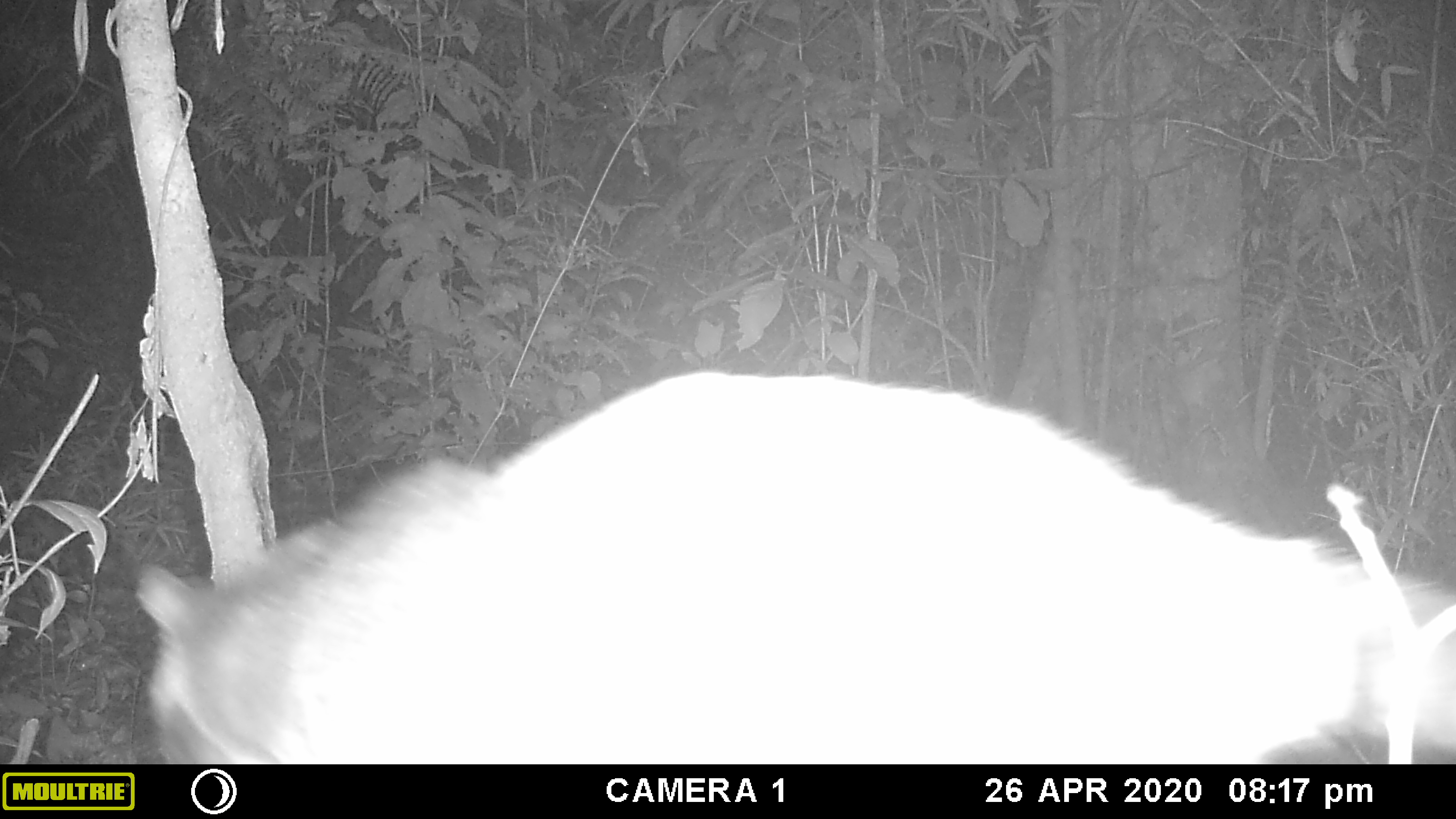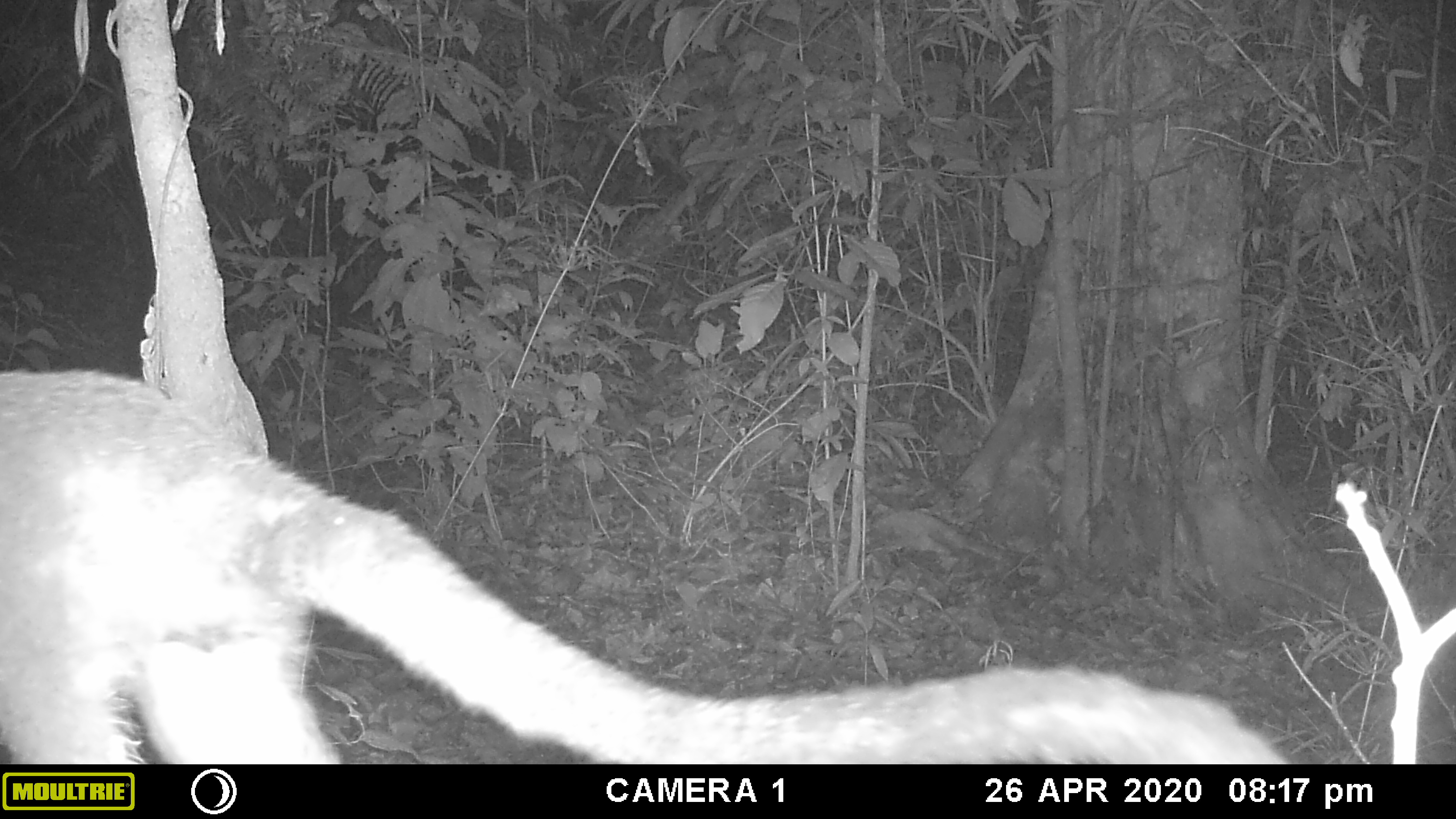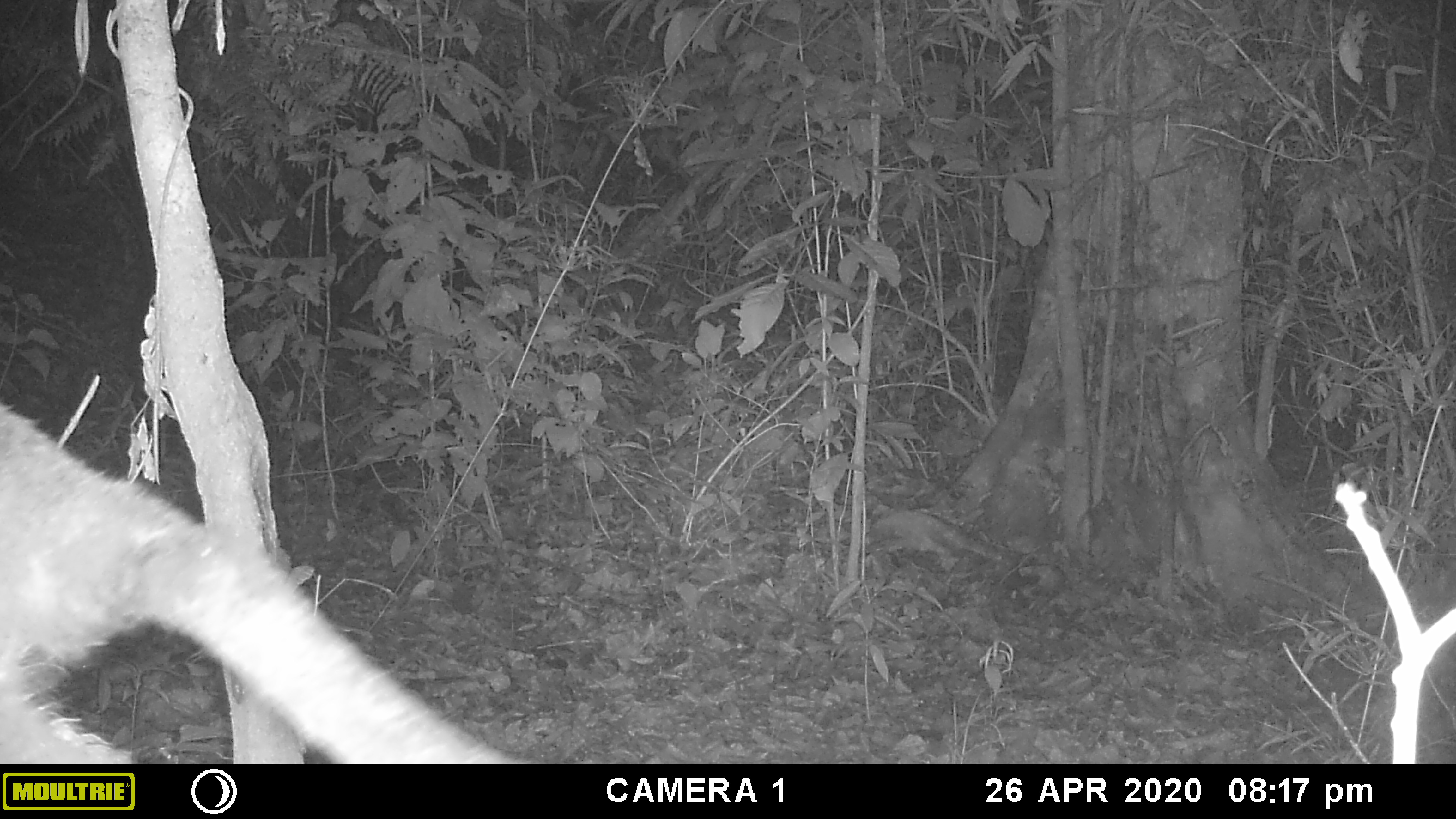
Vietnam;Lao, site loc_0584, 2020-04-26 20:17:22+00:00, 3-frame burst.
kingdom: Animalia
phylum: Chordata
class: Mammalia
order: Carnivora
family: Viverridae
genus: Paguma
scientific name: Paguma larvata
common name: masked palm civet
Masked palm civet (Paguma larvata). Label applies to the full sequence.